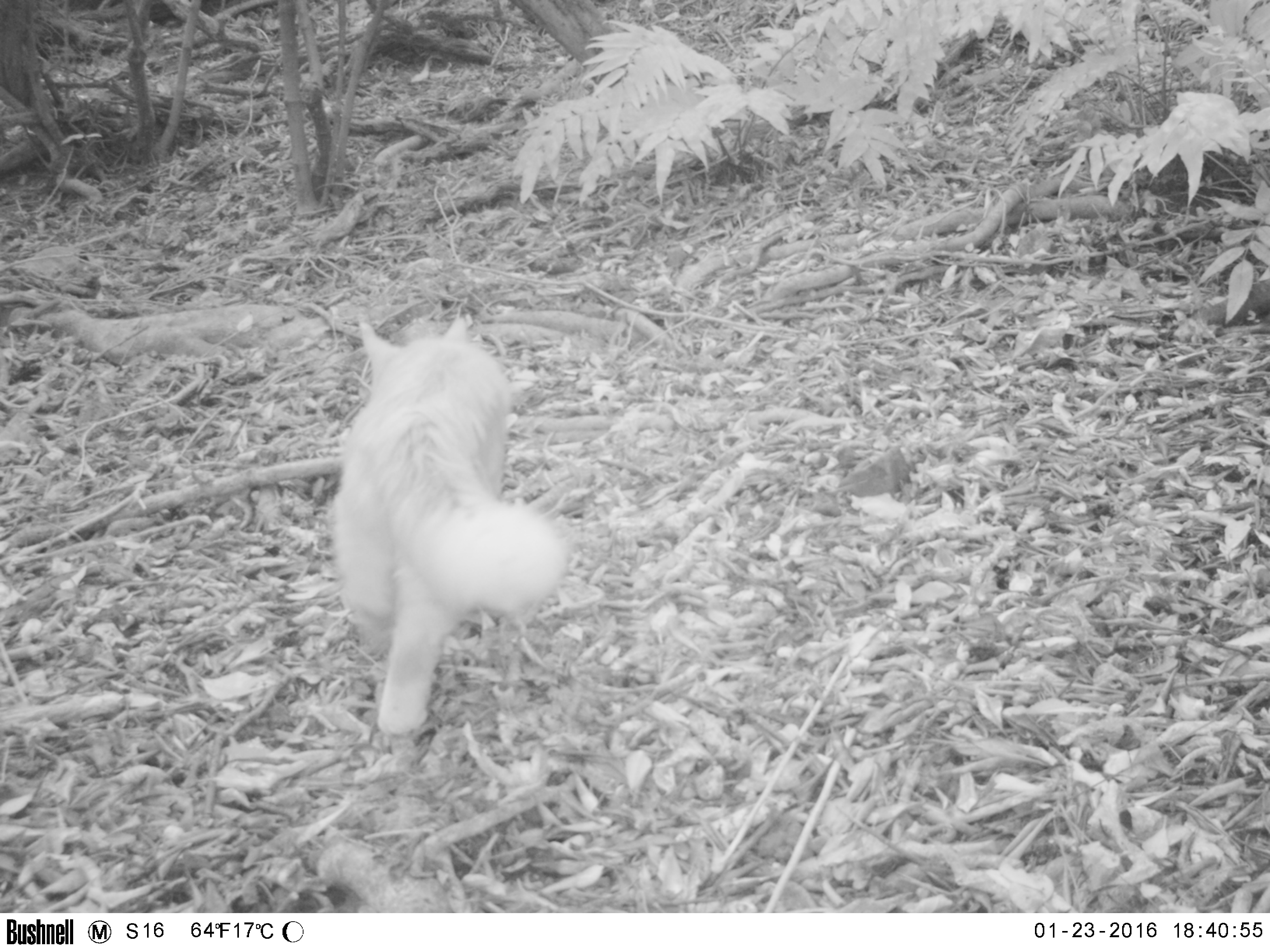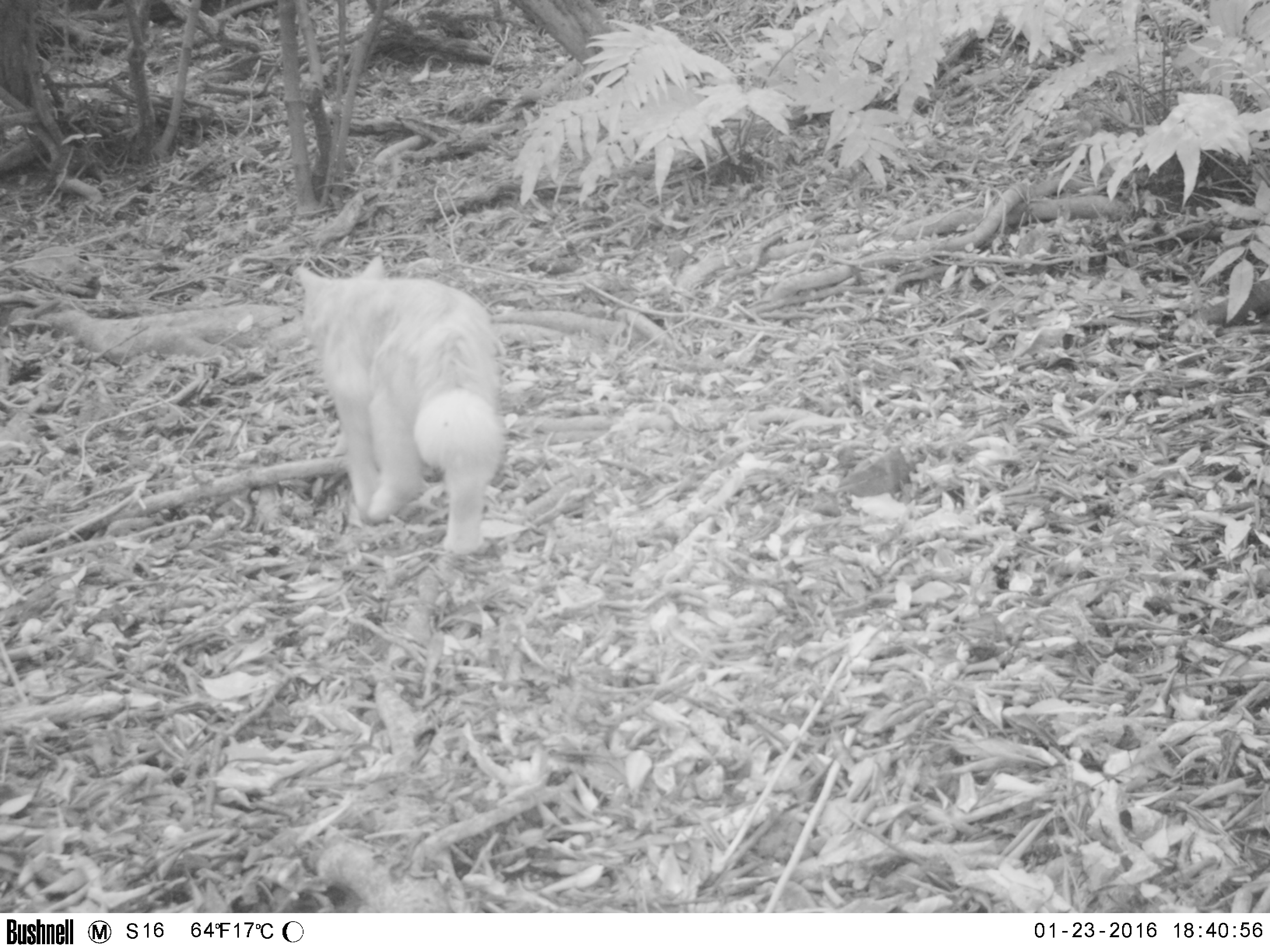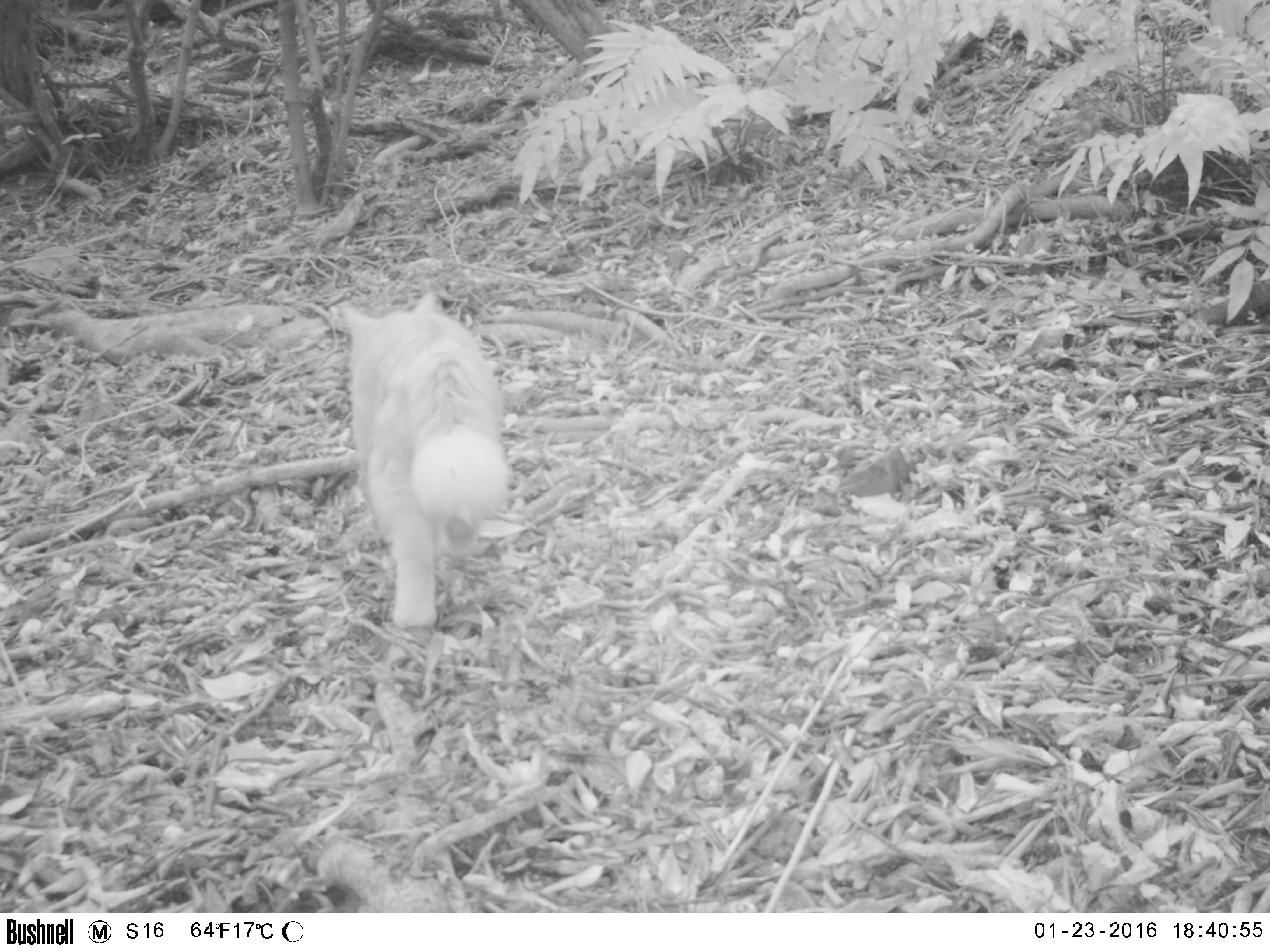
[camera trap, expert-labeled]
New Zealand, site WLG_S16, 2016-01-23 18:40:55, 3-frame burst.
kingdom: Animalia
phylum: Chordata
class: Mammalia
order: Carnivora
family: Felidae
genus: Felis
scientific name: Felis catus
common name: domestic cat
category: cat